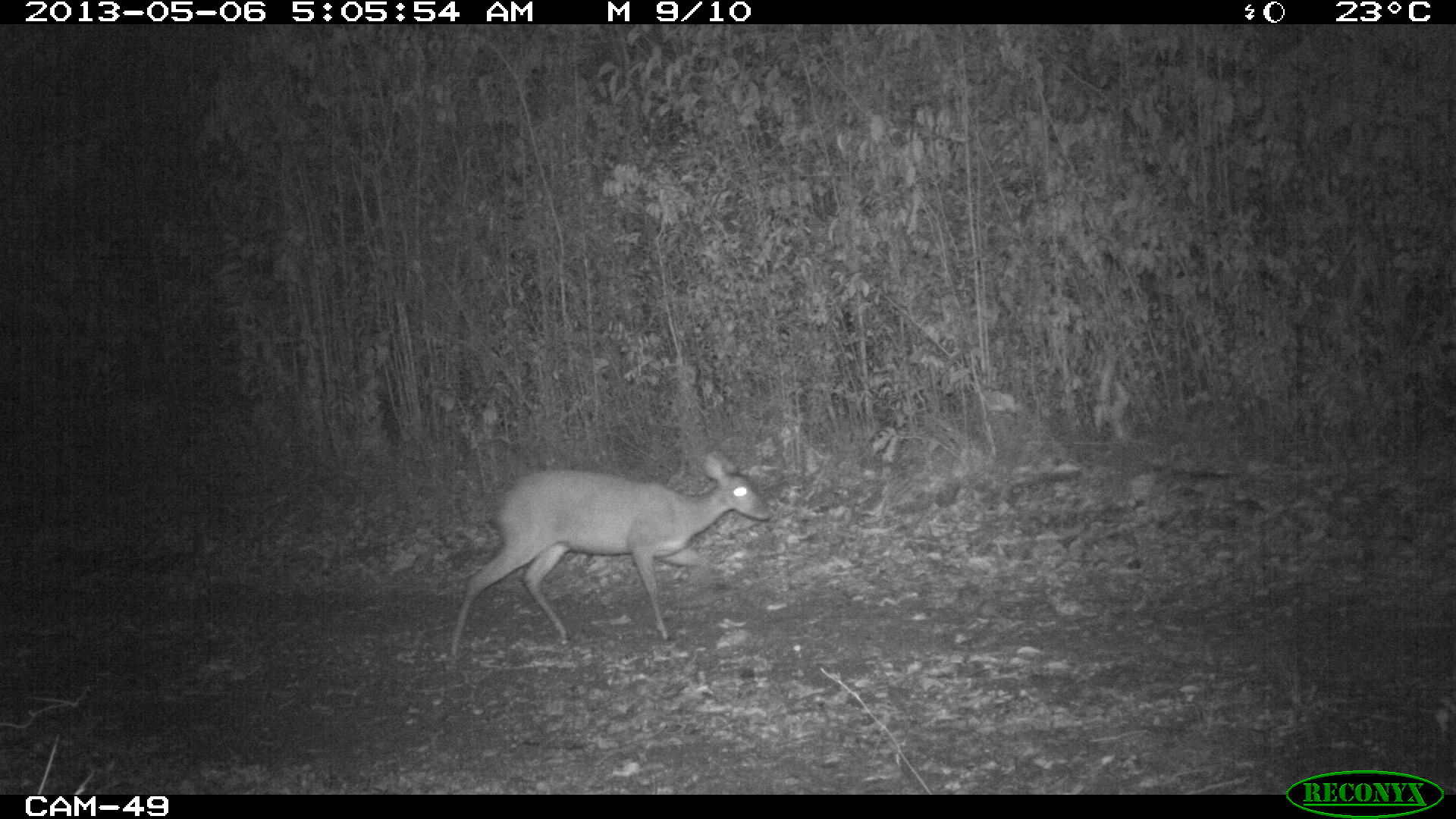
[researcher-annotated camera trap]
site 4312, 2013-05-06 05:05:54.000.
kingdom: Animalia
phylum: Chordata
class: Mammalia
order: Artiodactyla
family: Cervidae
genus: Odocoileus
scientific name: Odocoileus virginianus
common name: white-tailed deer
Odocoileus virginianus (white-tailed deer), count 1, sex female.